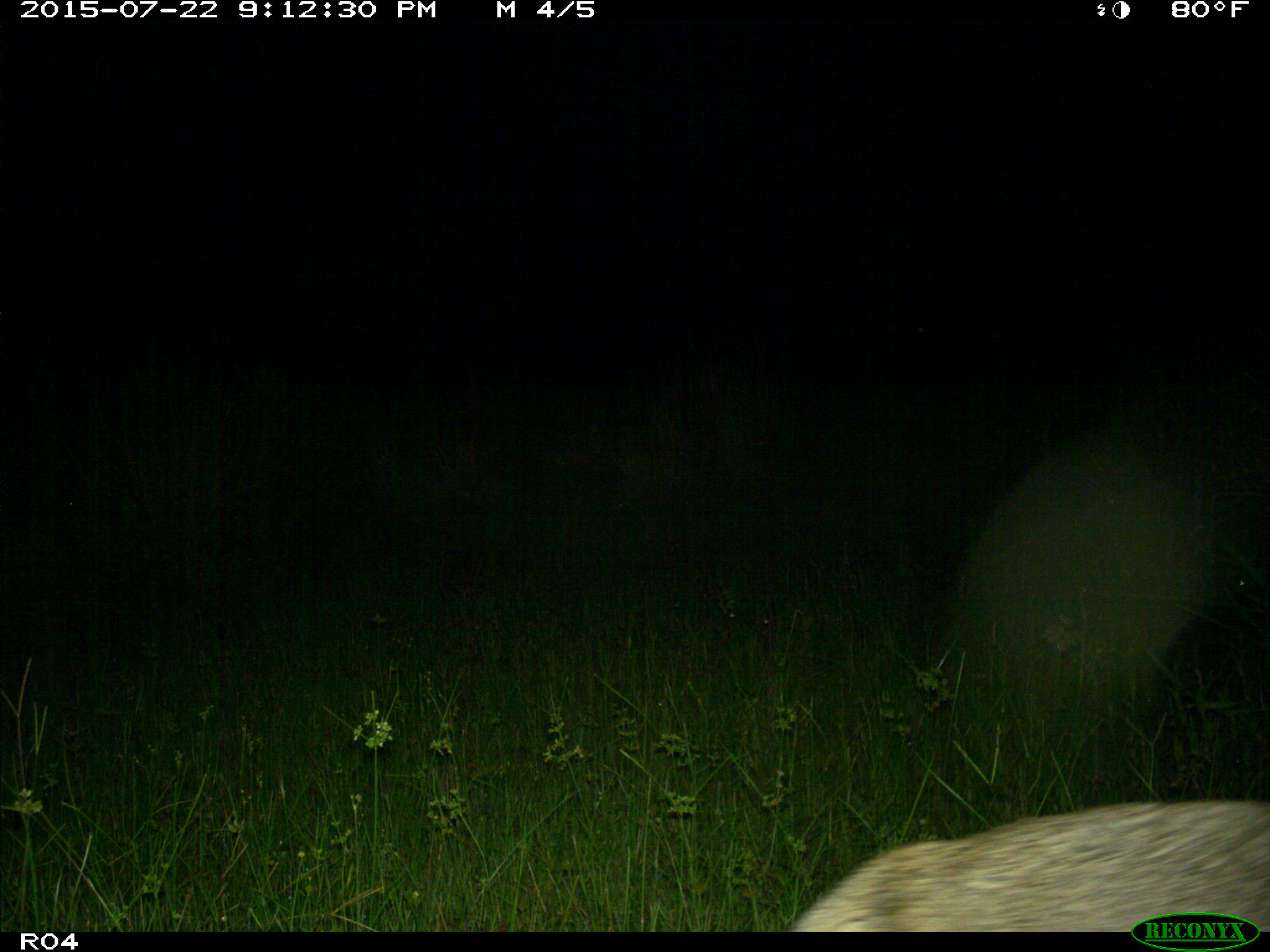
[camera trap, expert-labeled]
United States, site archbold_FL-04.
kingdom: Animalia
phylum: Chordata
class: Mammalia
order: Carnivora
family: Canidae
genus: Canis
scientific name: Canis latrans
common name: coyote